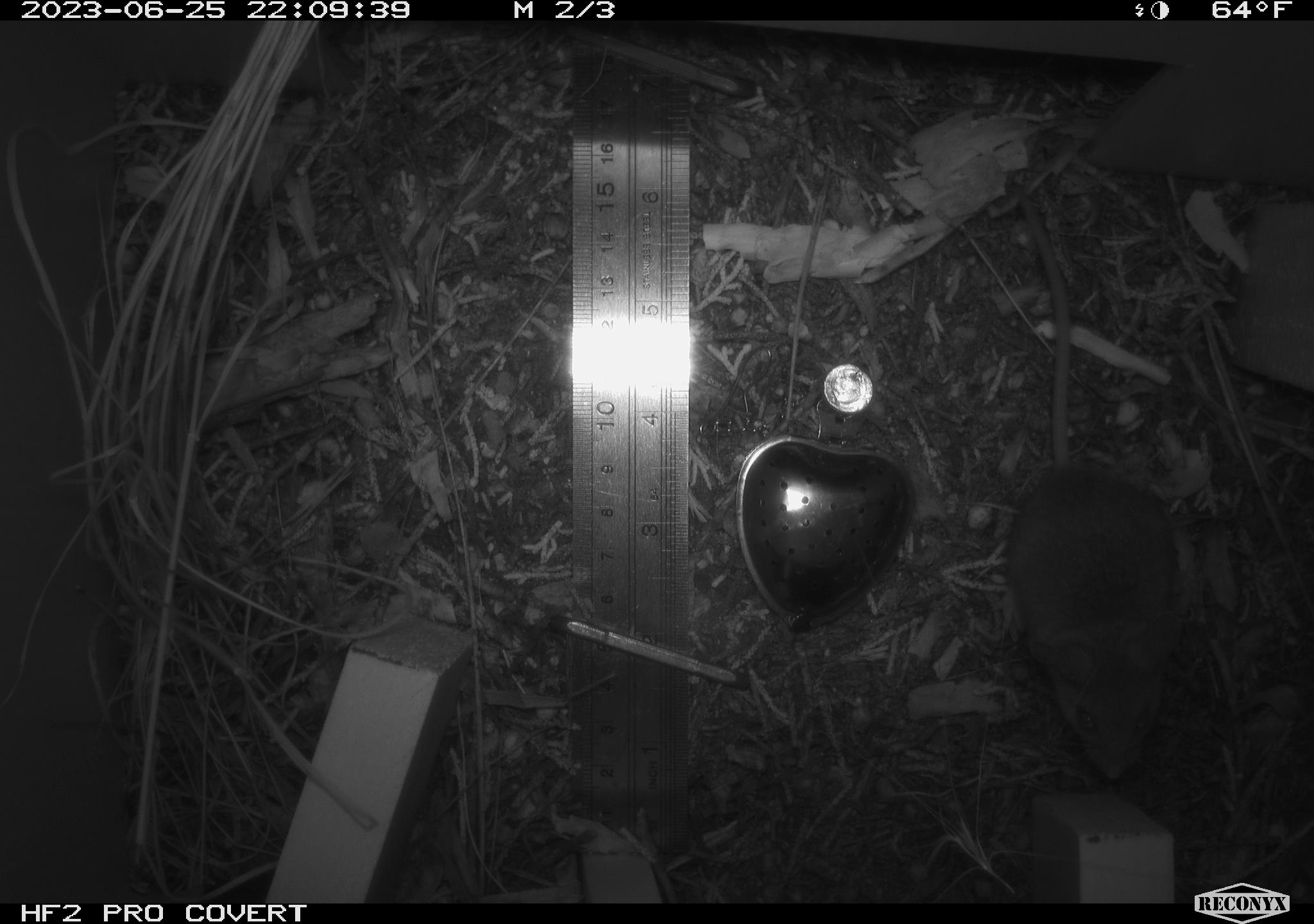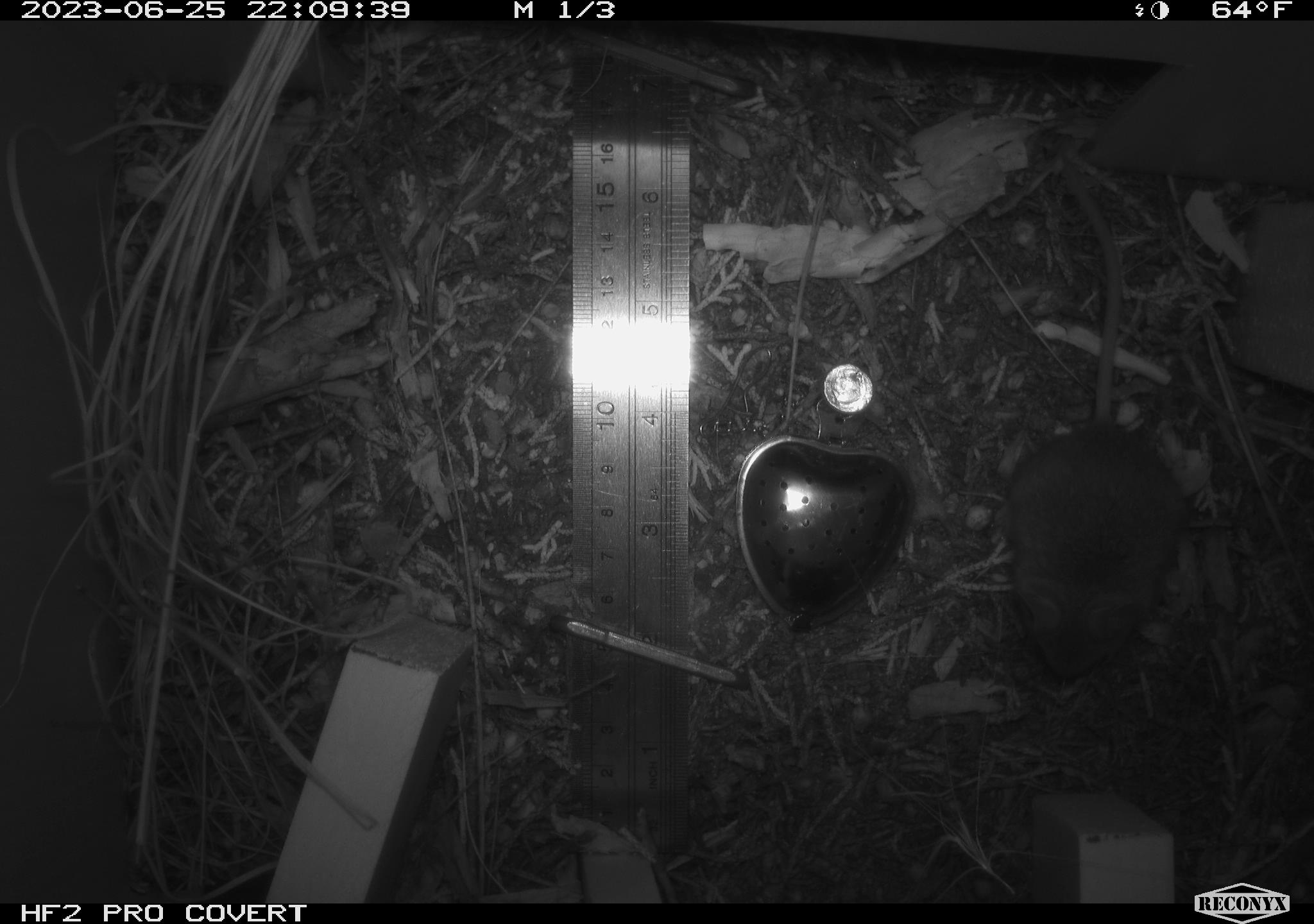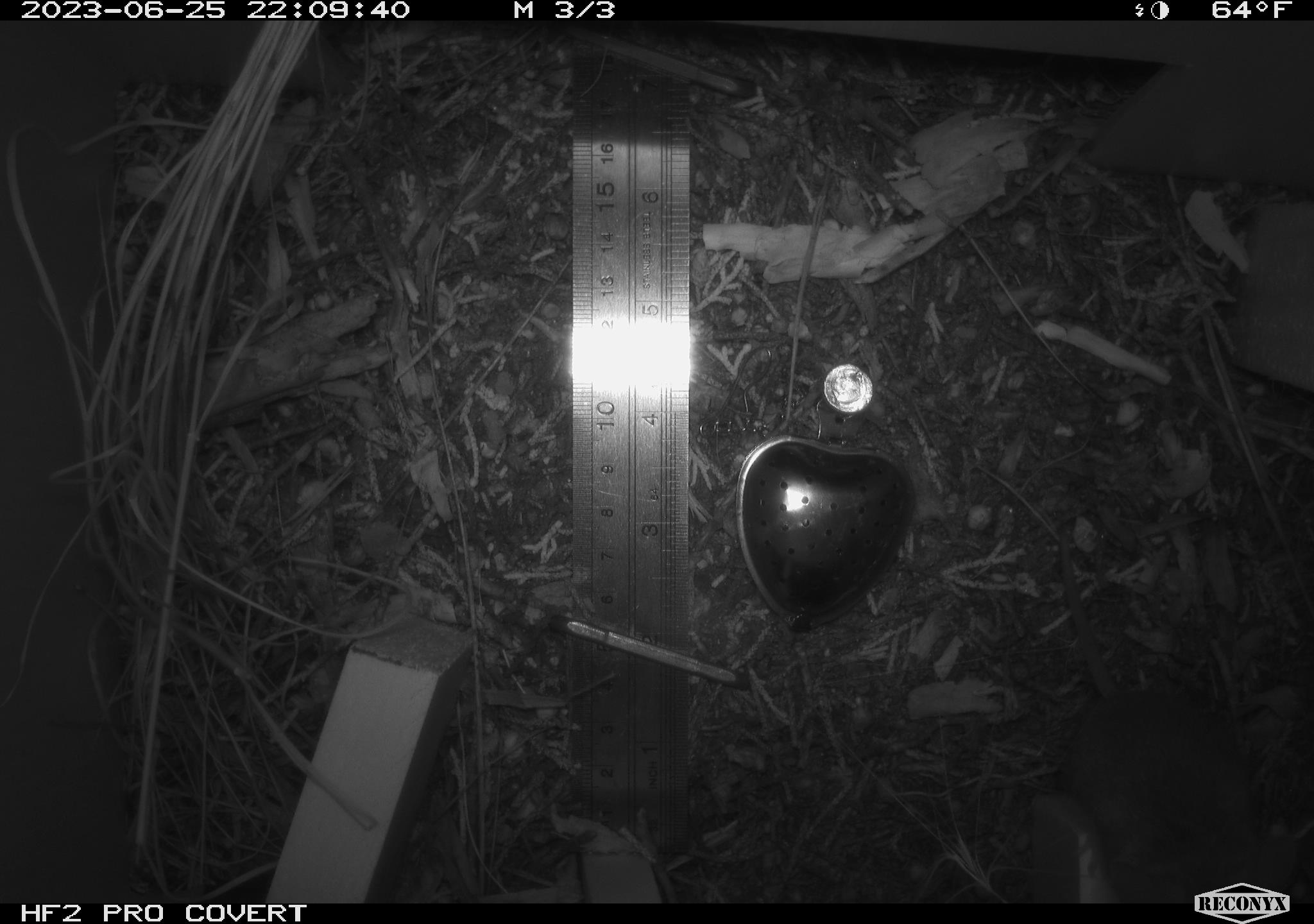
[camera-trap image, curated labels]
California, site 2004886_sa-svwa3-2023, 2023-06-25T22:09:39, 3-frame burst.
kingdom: Animalia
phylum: Chordata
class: Mammalia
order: Rodentia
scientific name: Rodentia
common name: mouse species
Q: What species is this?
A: Mouse species (Rodentia).